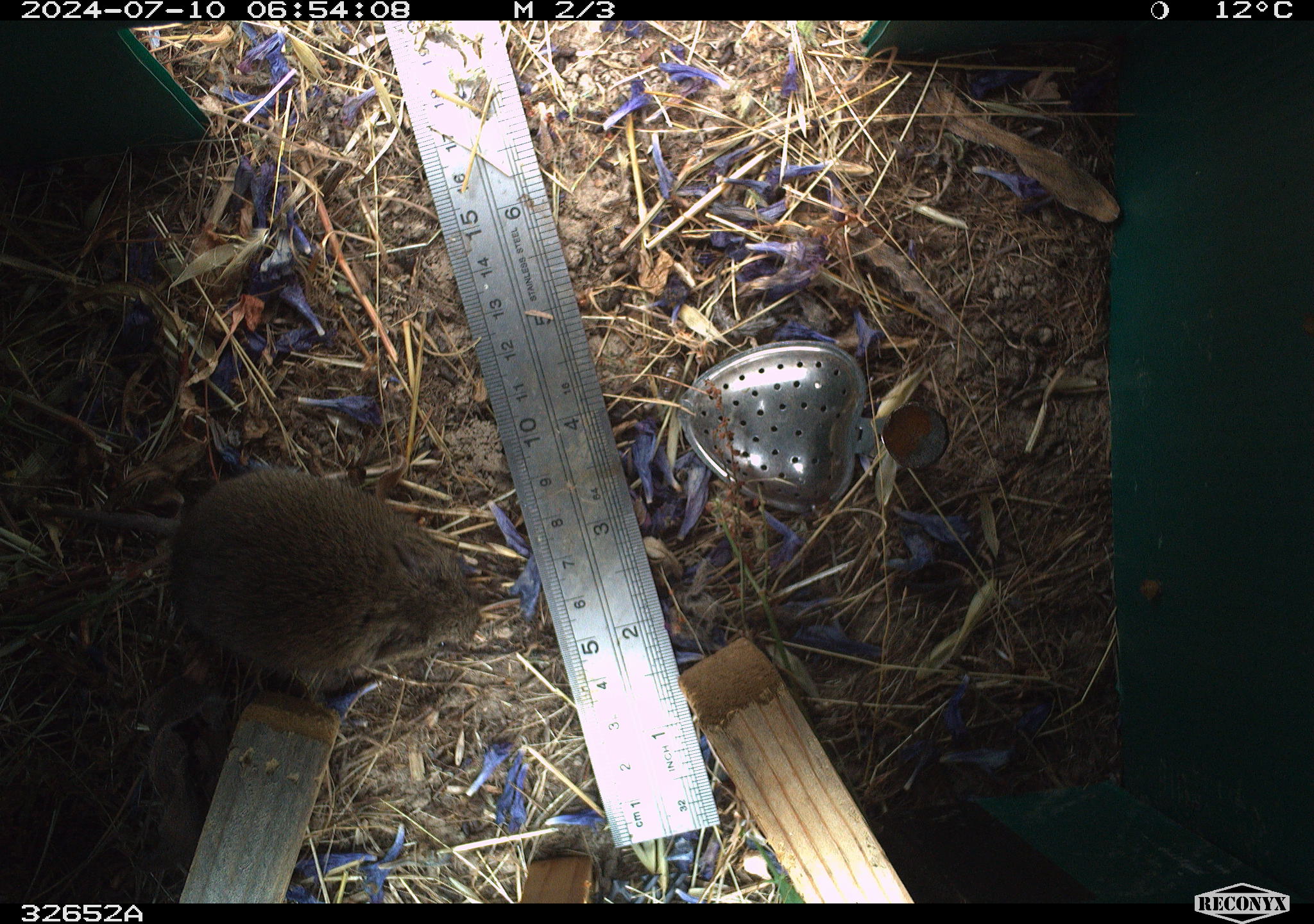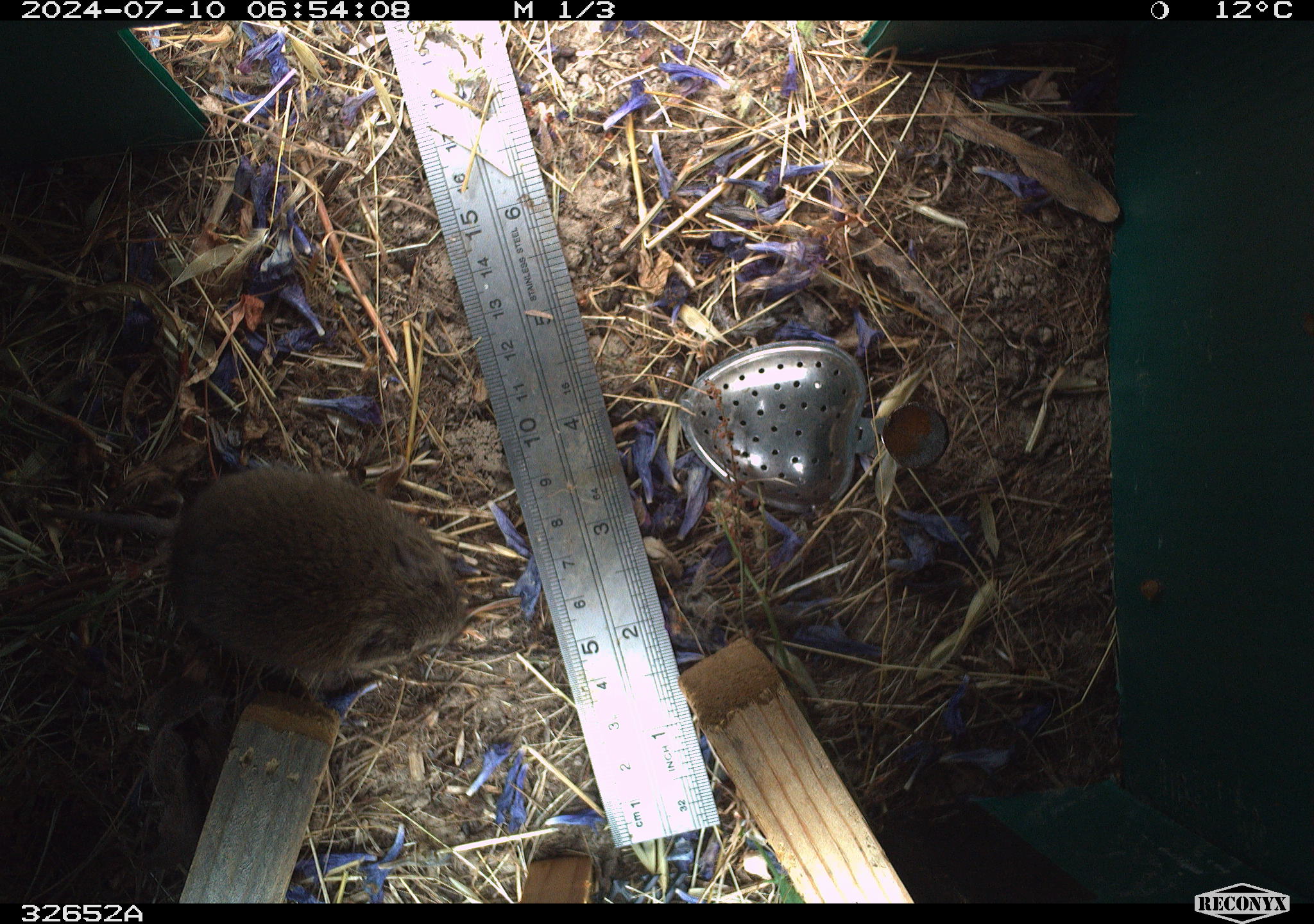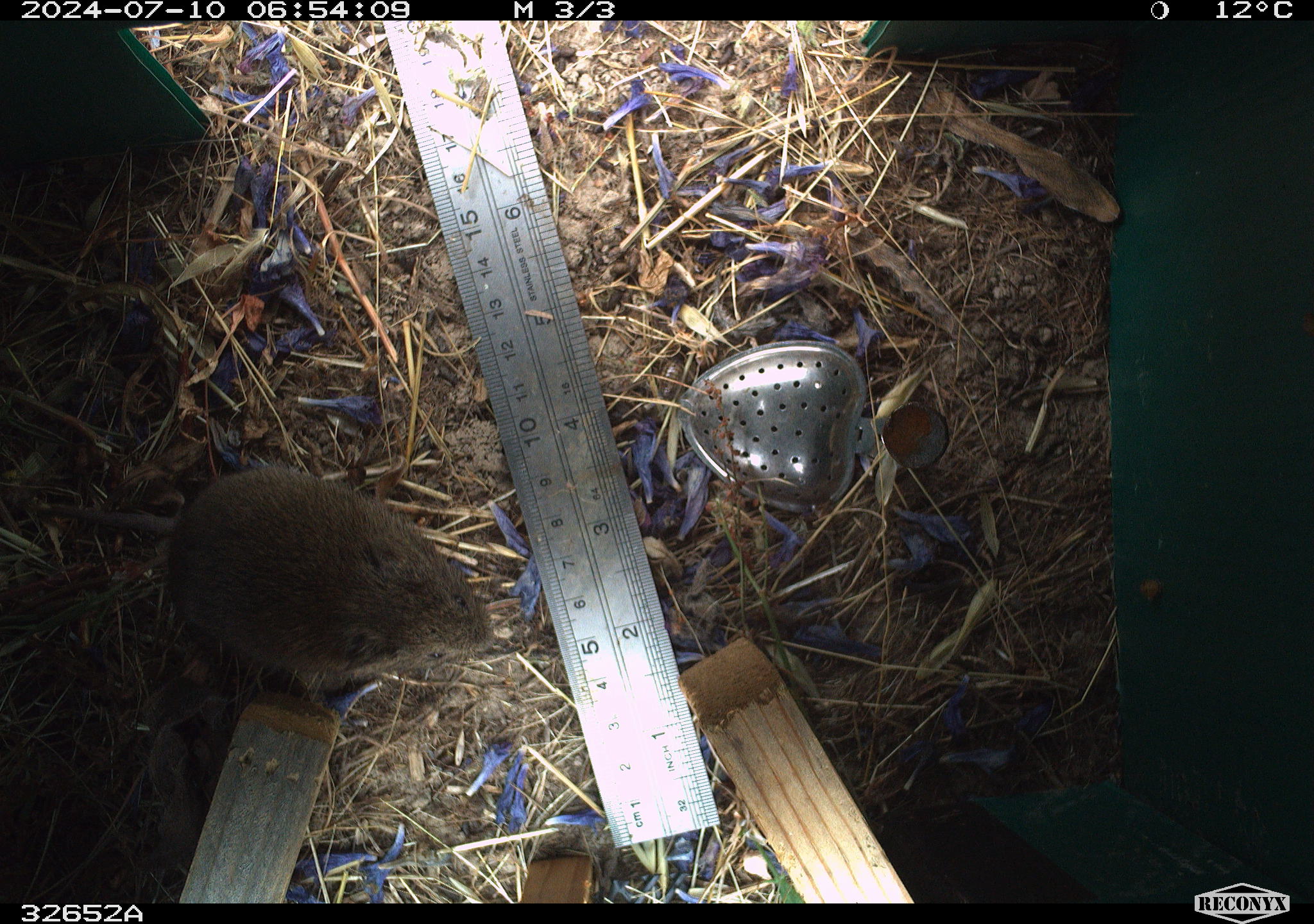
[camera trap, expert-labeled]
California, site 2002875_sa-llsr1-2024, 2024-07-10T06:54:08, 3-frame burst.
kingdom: Animalia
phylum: Chordata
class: Mammalia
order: Rodentia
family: Cricetidae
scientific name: Arvicolinae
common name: voles, lemmings, and muskrats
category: arvicolinae subfamily